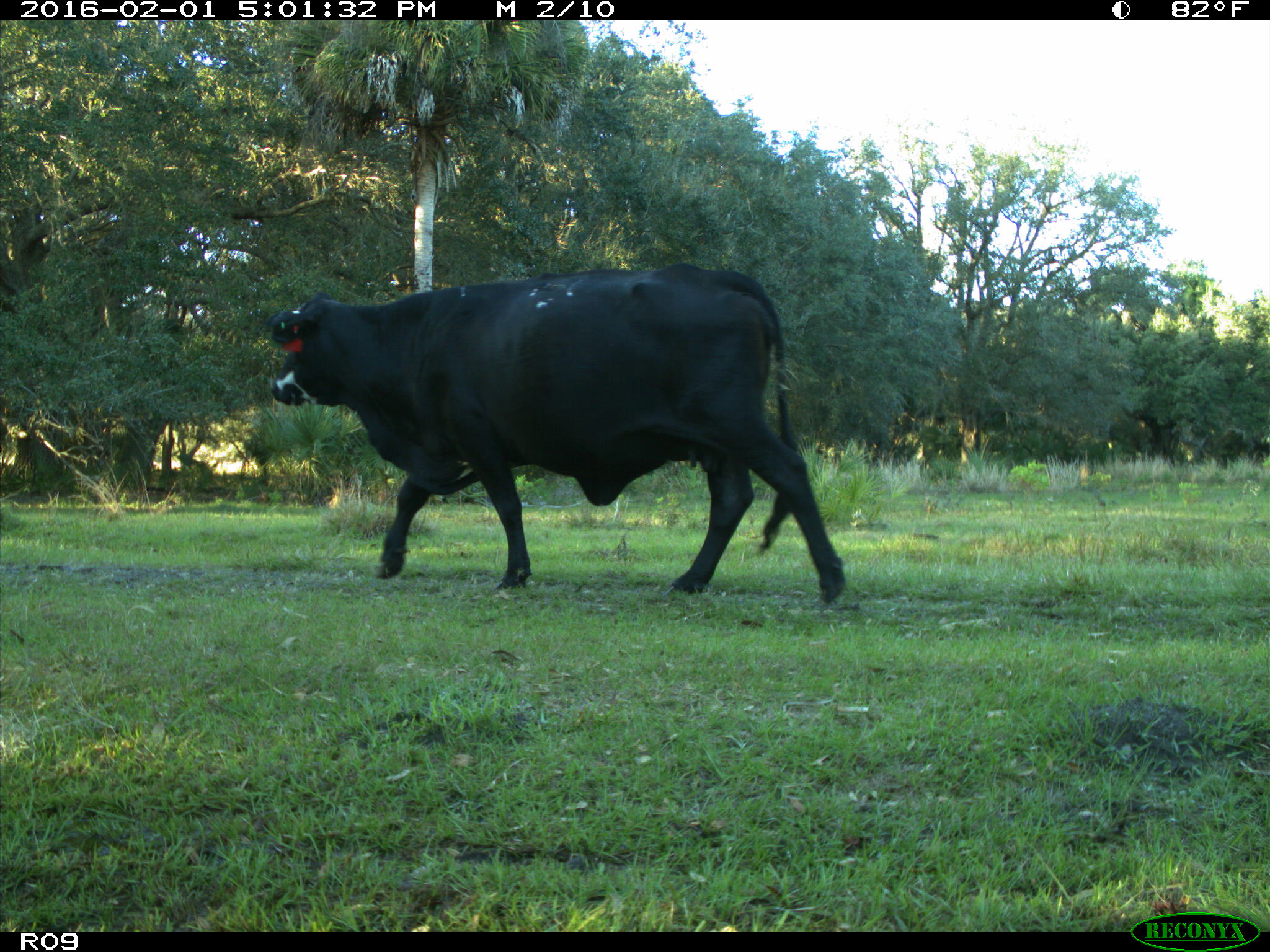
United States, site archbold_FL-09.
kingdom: Animalia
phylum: Chordata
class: Mammalia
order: Artiodactyla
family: Bovidae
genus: Bos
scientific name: Bos taurus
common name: domestic cow